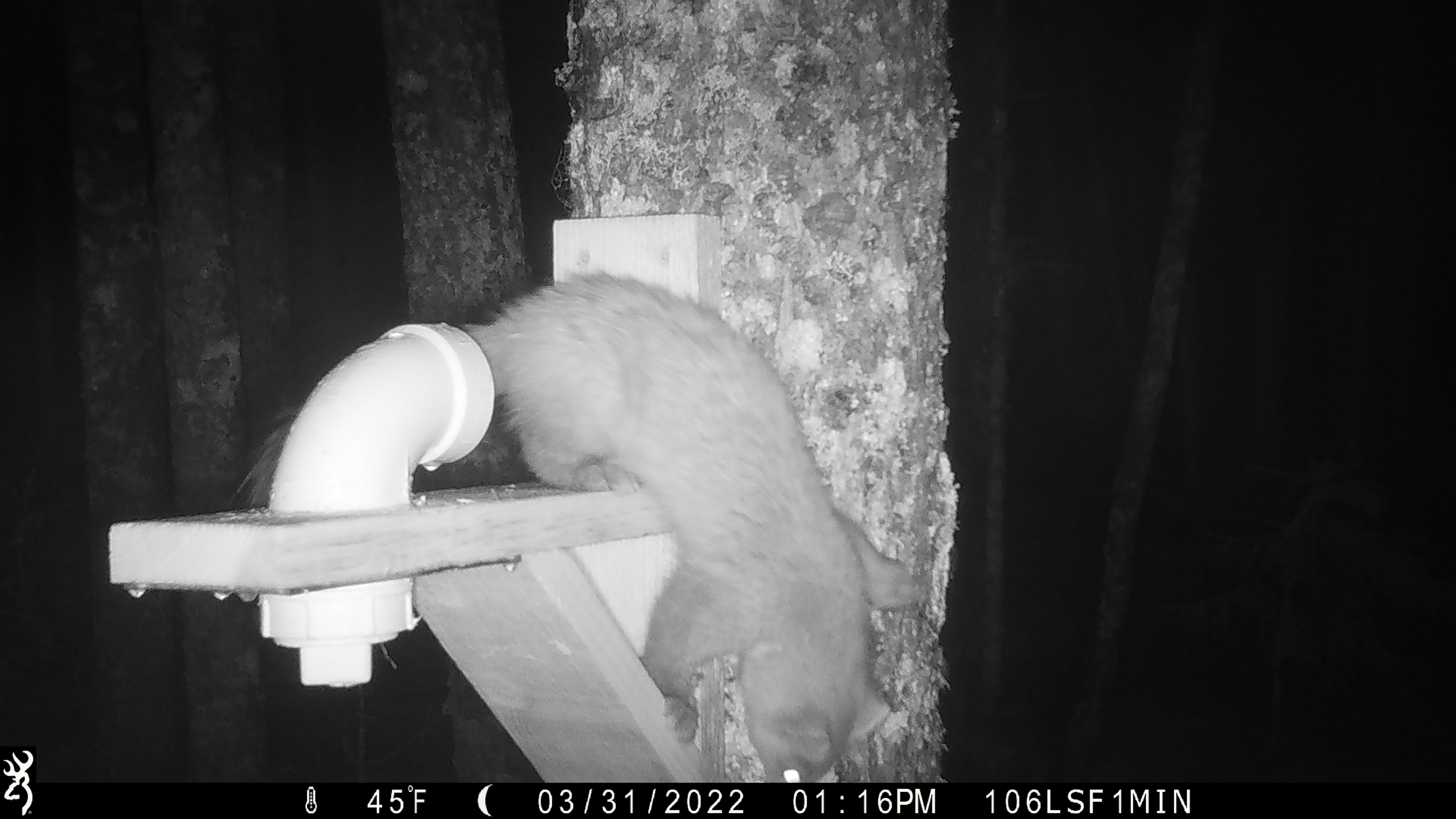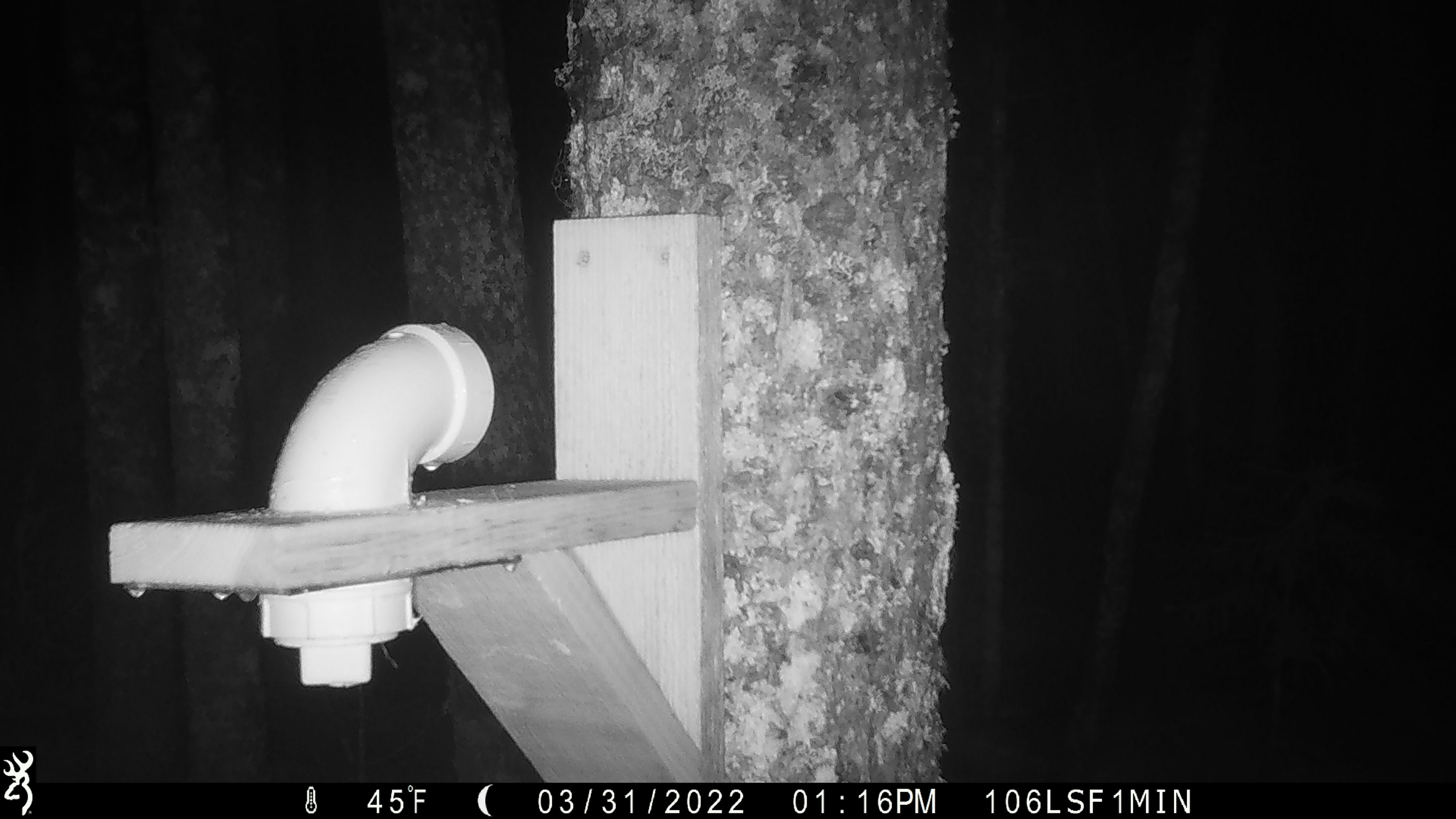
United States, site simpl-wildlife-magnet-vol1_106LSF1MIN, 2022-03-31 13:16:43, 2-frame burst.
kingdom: Animalia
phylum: Chordata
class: Mammalia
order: Carnivora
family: Mustelidae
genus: Martes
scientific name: Martes americana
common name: american marten